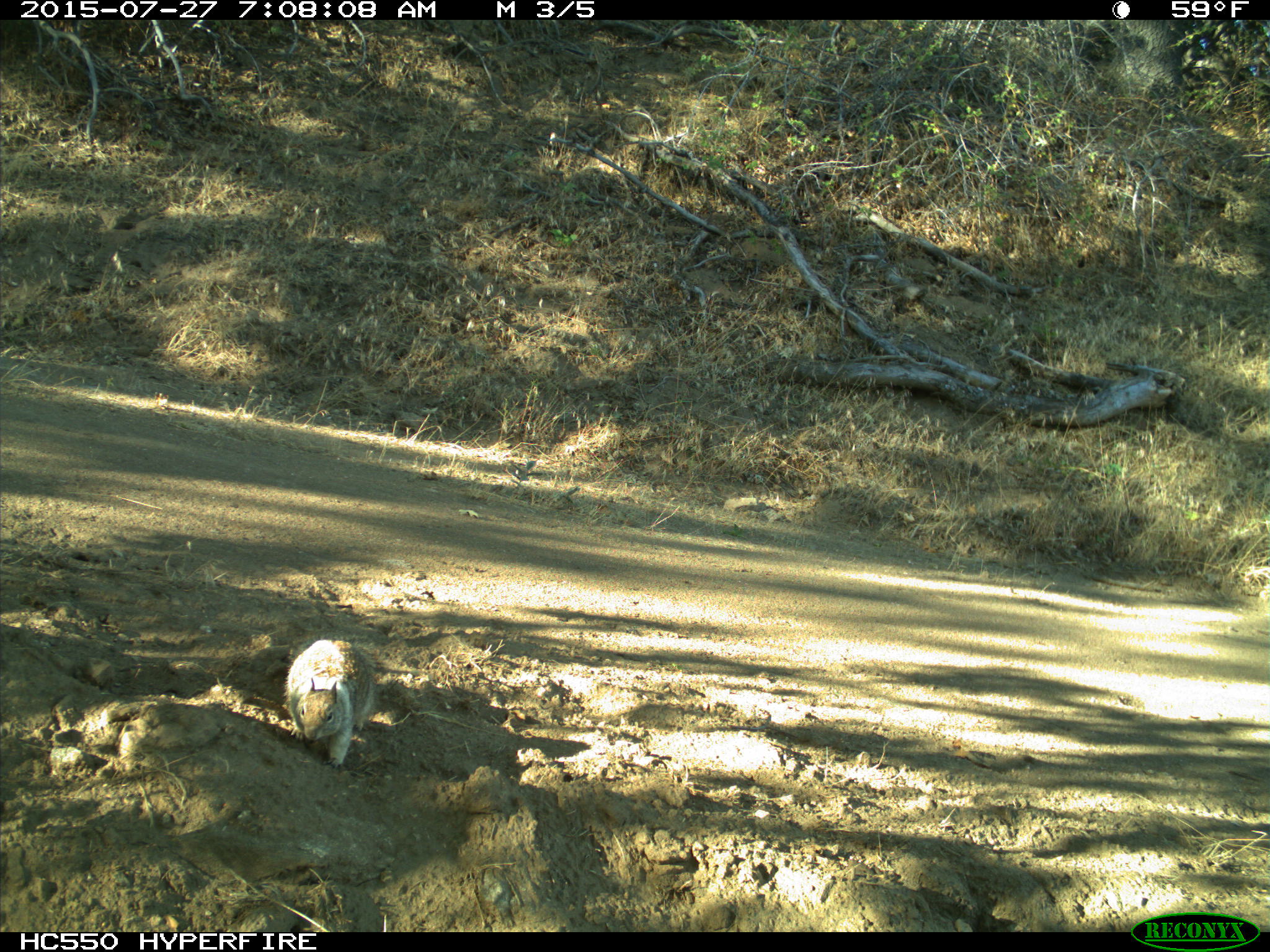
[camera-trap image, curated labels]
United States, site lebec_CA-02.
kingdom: Animalia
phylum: Chordata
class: Mammalia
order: Rodentia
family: Sciuridae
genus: Otospermophilus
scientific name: Otospermophilus beecheyi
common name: california ground squirrel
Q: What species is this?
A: Otospermophilus beecheyi (california ground squirrel).